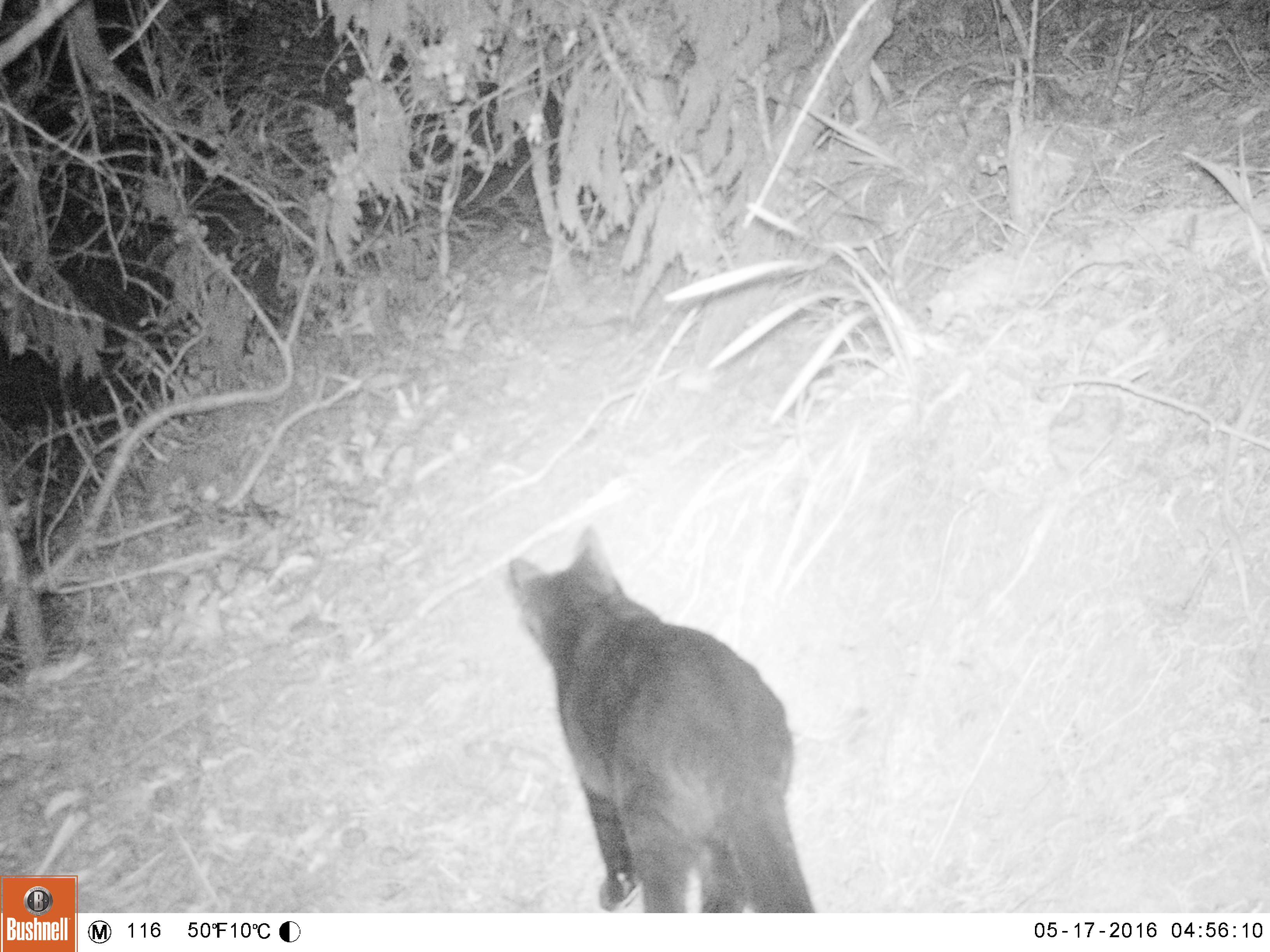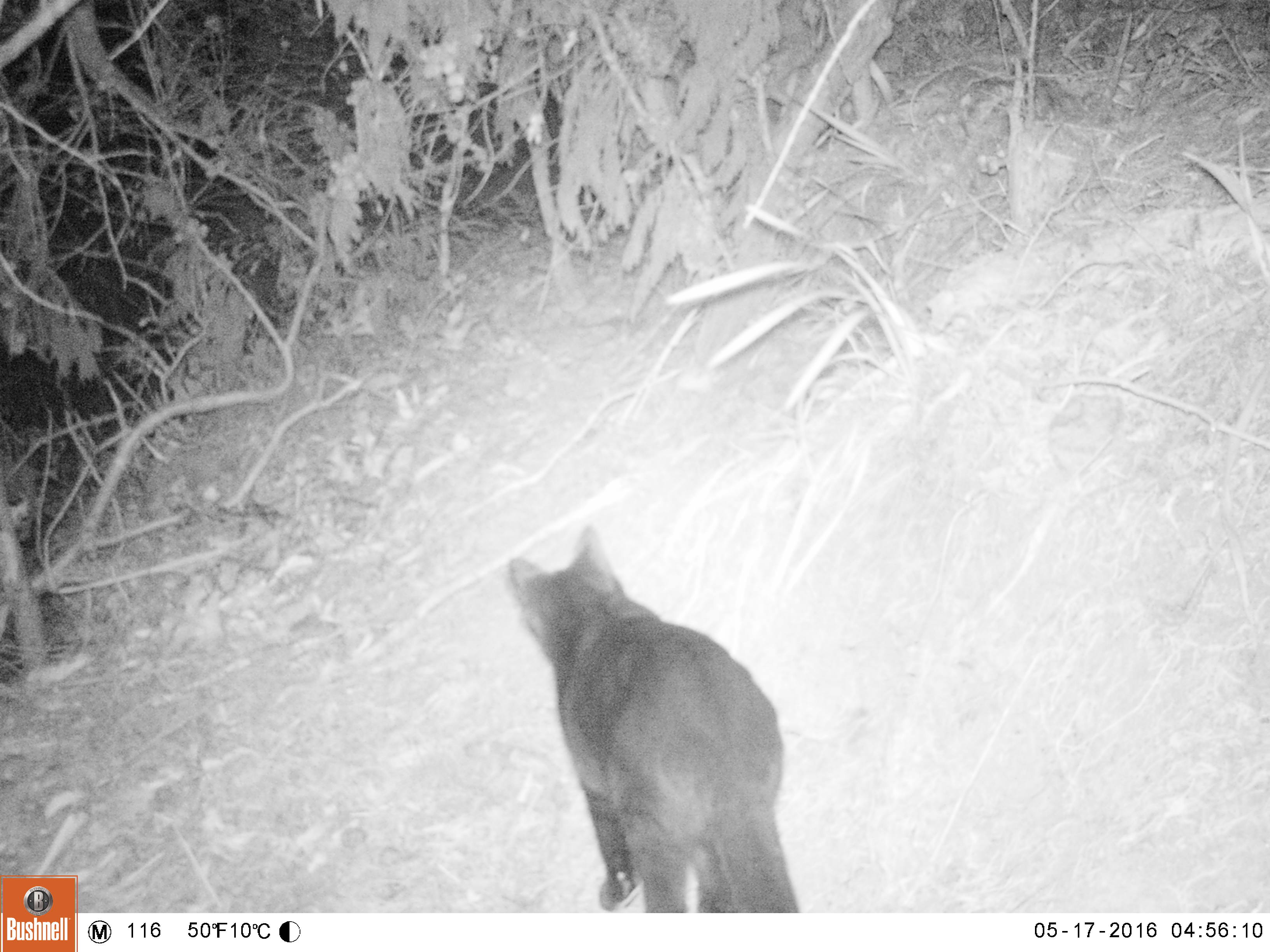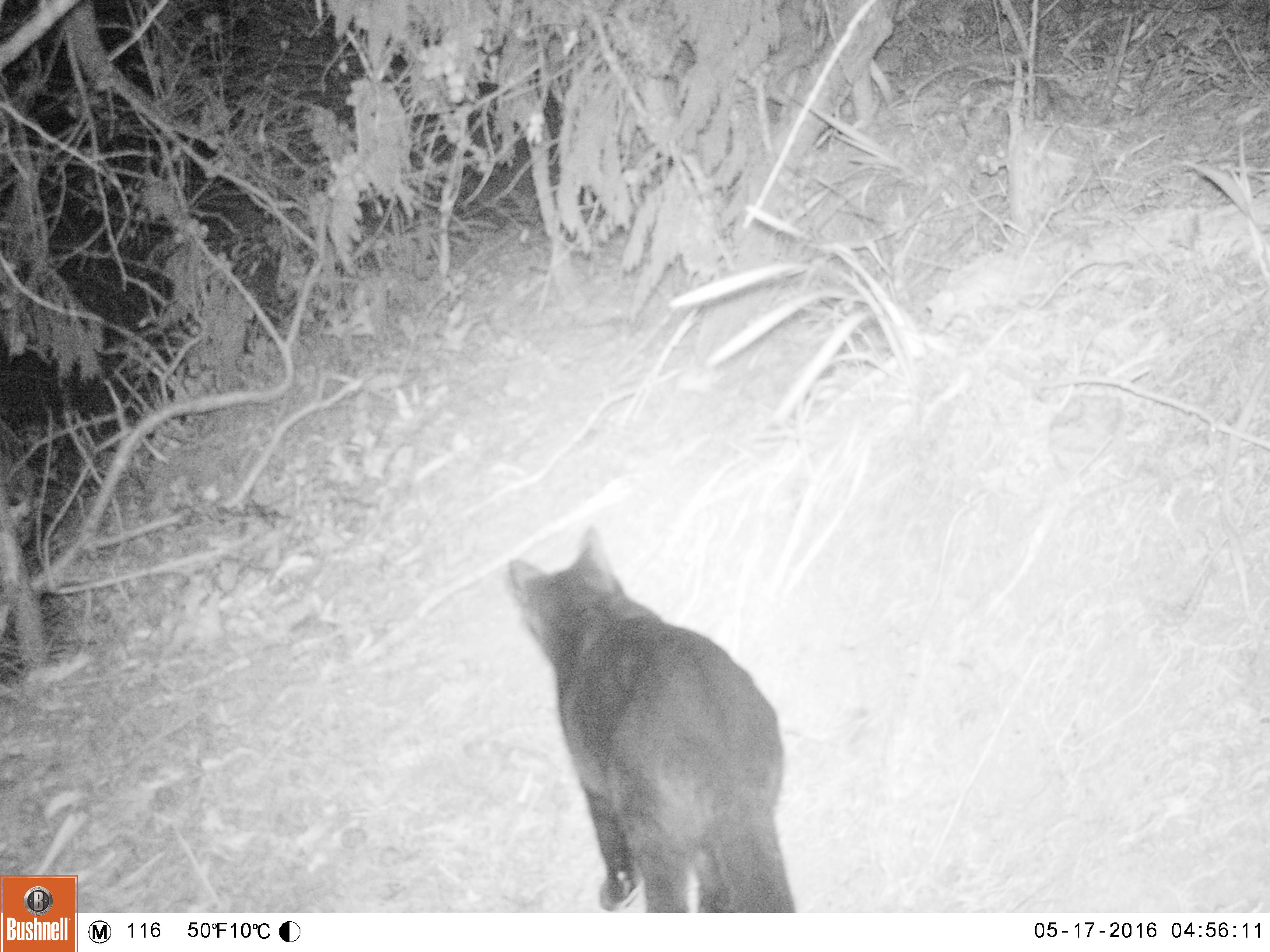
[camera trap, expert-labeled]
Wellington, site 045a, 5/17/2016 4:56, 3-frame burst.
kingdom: Animalia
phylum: Chordata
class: Mammalia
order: Carnivora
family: Felidae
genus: Felis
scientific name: Felis catus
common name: cat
Cat (Felis catus).